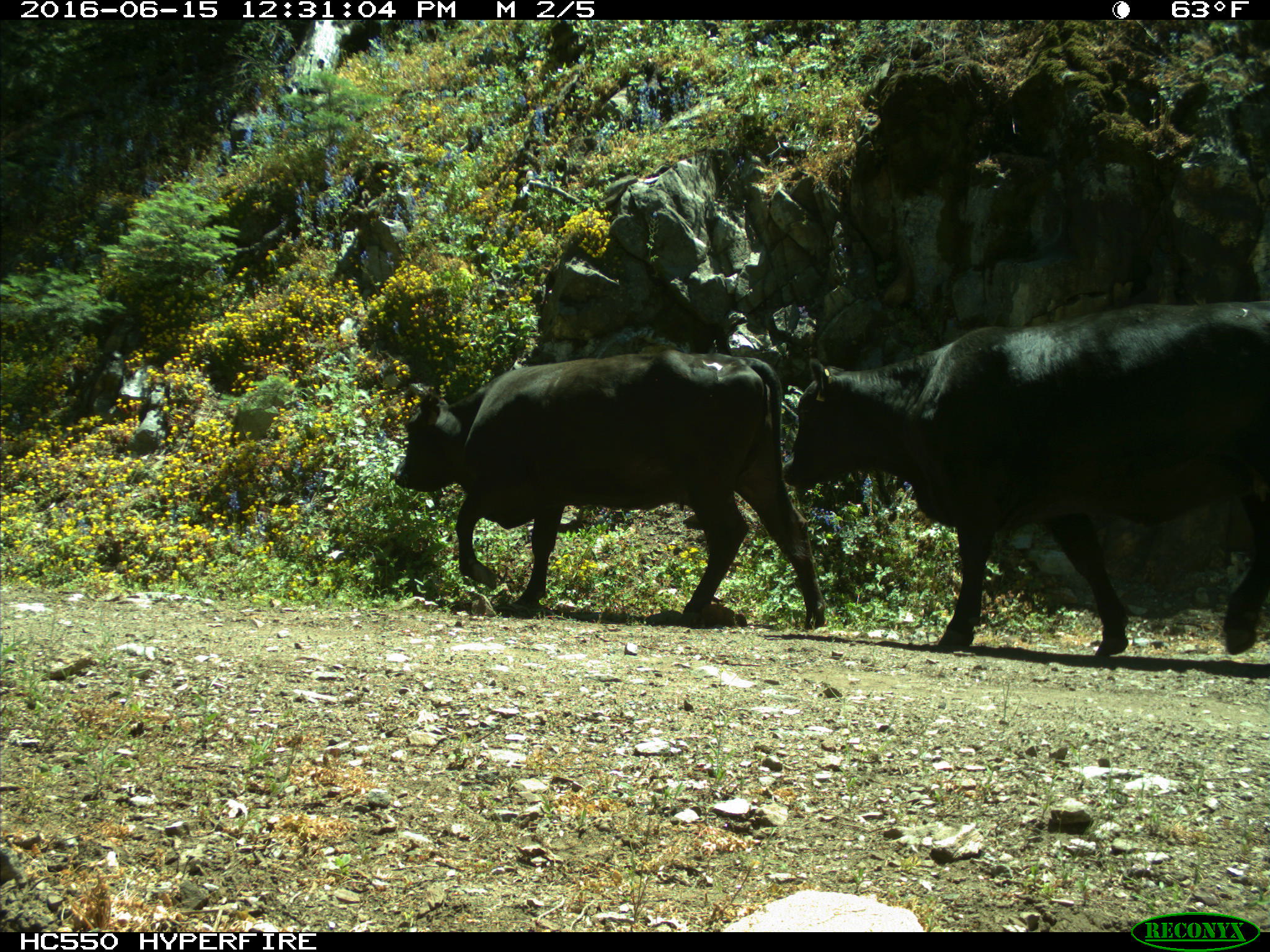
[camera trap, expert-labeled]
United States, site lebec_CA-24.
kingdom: Animalia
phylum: Chordata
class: Mammalia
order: Artiodactyla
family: Bovidae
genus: Bos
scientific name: Bos taurus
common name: domestic cow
Bos taurus (domestic cow).